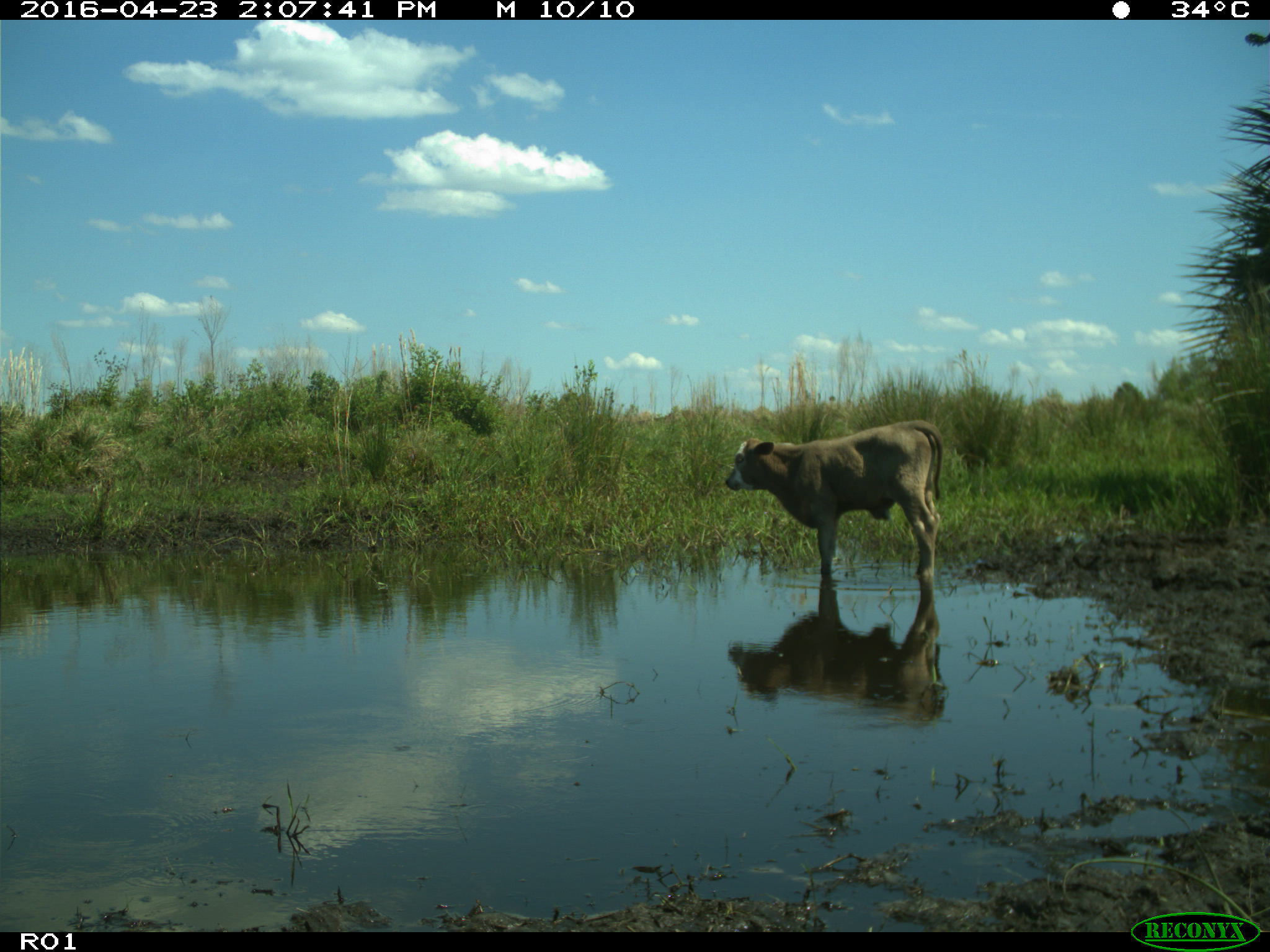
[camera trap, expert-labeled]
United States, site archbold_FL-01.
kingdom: Animalia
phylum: Chordata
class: Mammalia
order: Artiodactyla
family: Bovidae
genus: Bos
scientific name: Bos taurus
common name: domestic cow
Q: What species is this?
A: Bos taurus (domestic cow).